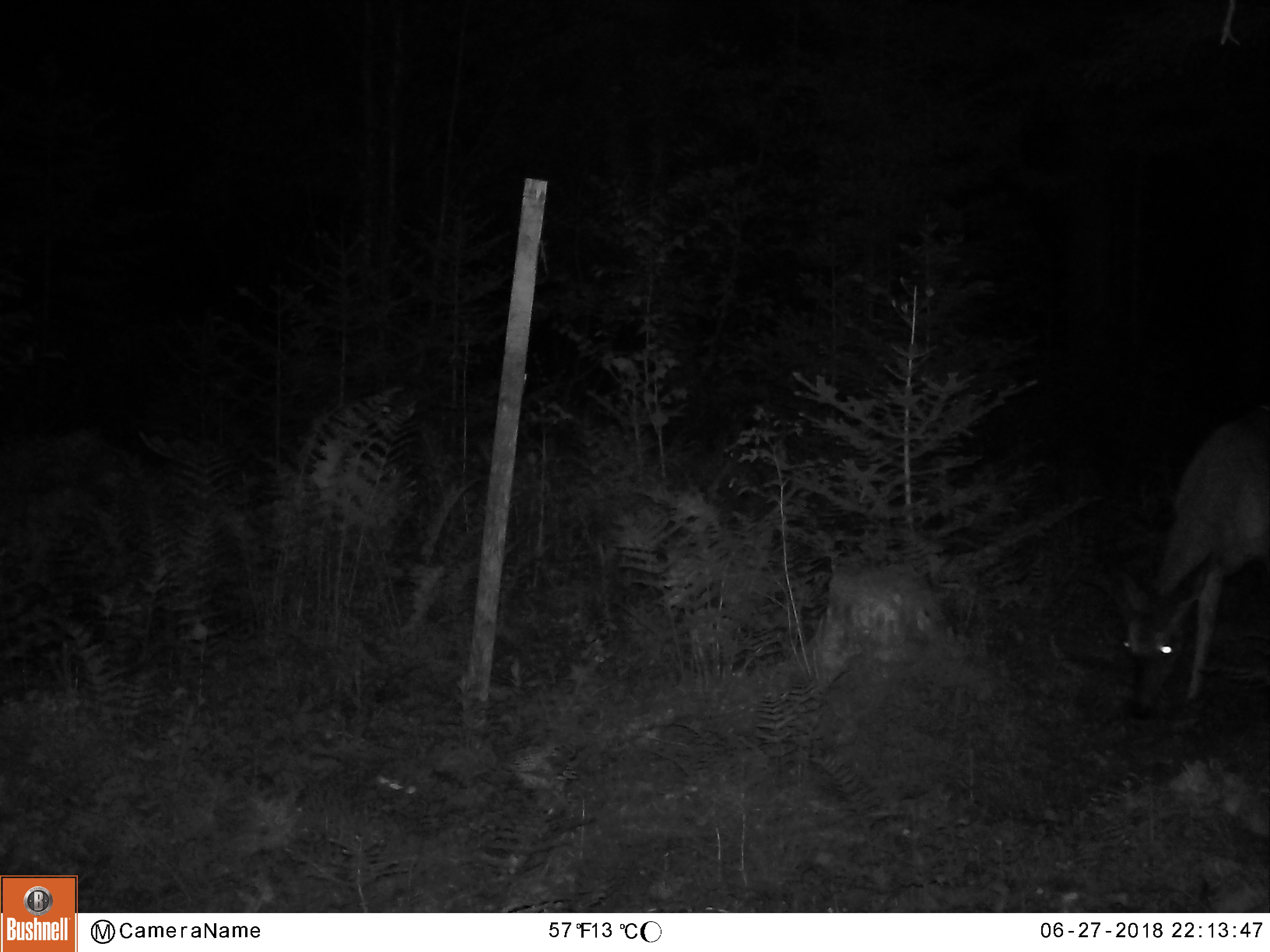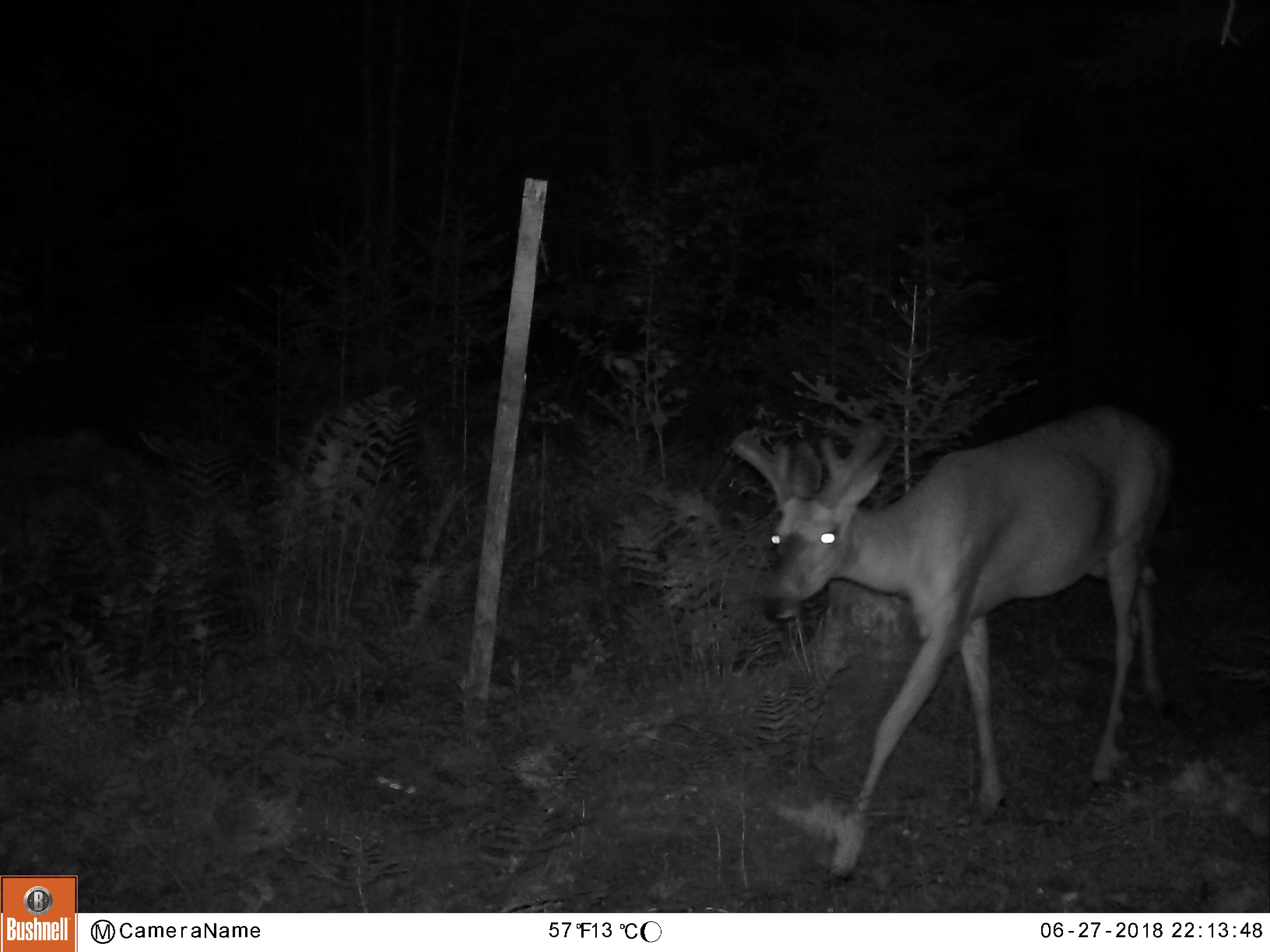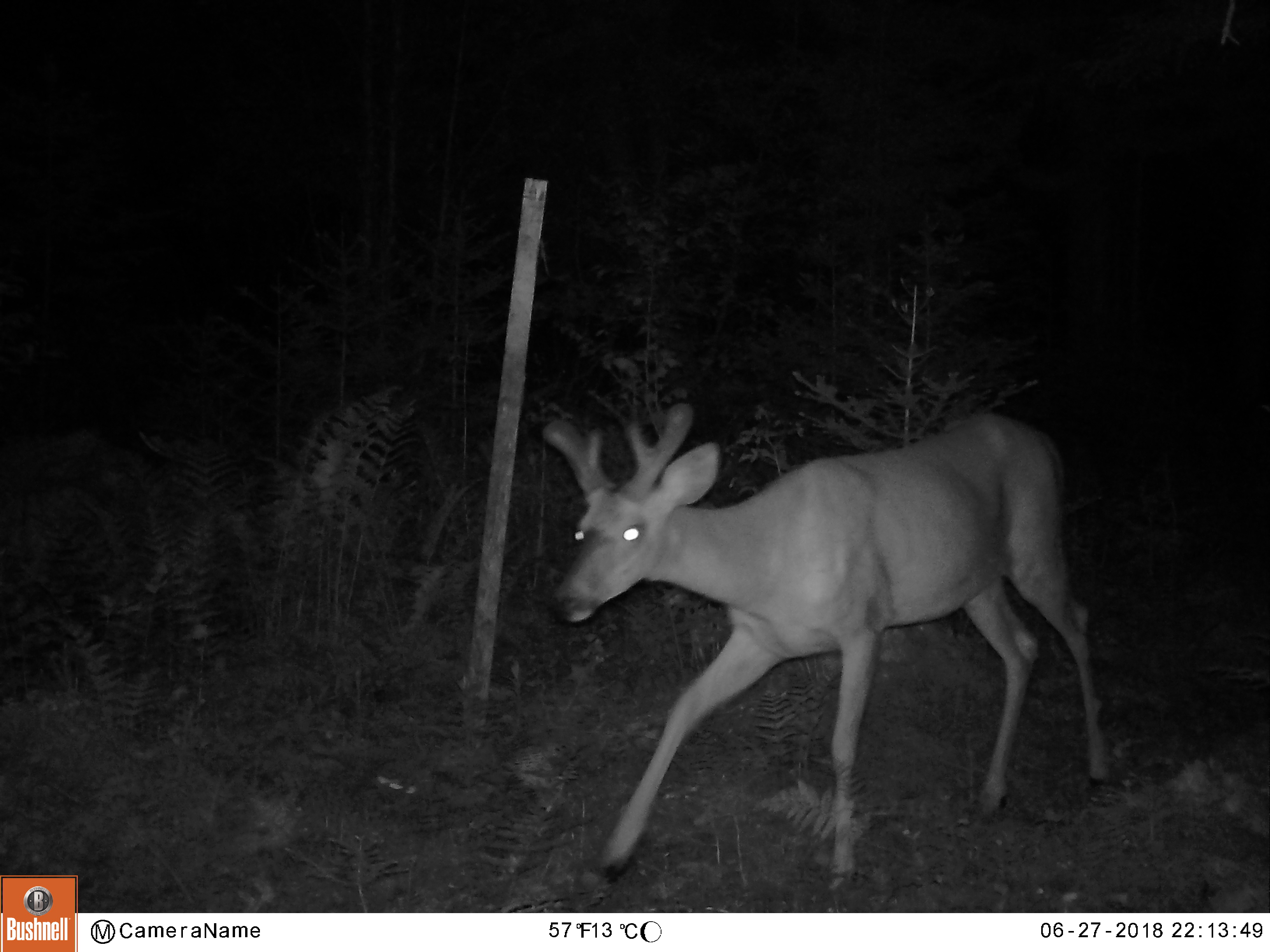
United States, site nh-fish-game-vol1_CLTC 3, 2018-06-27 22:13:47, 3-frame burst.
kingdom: Animalia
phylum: Chordata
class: Mammalia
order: Artiodactyla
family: Cervidae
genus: Odocoileus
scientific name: Odocoileus virginianus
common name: white-tailed deer